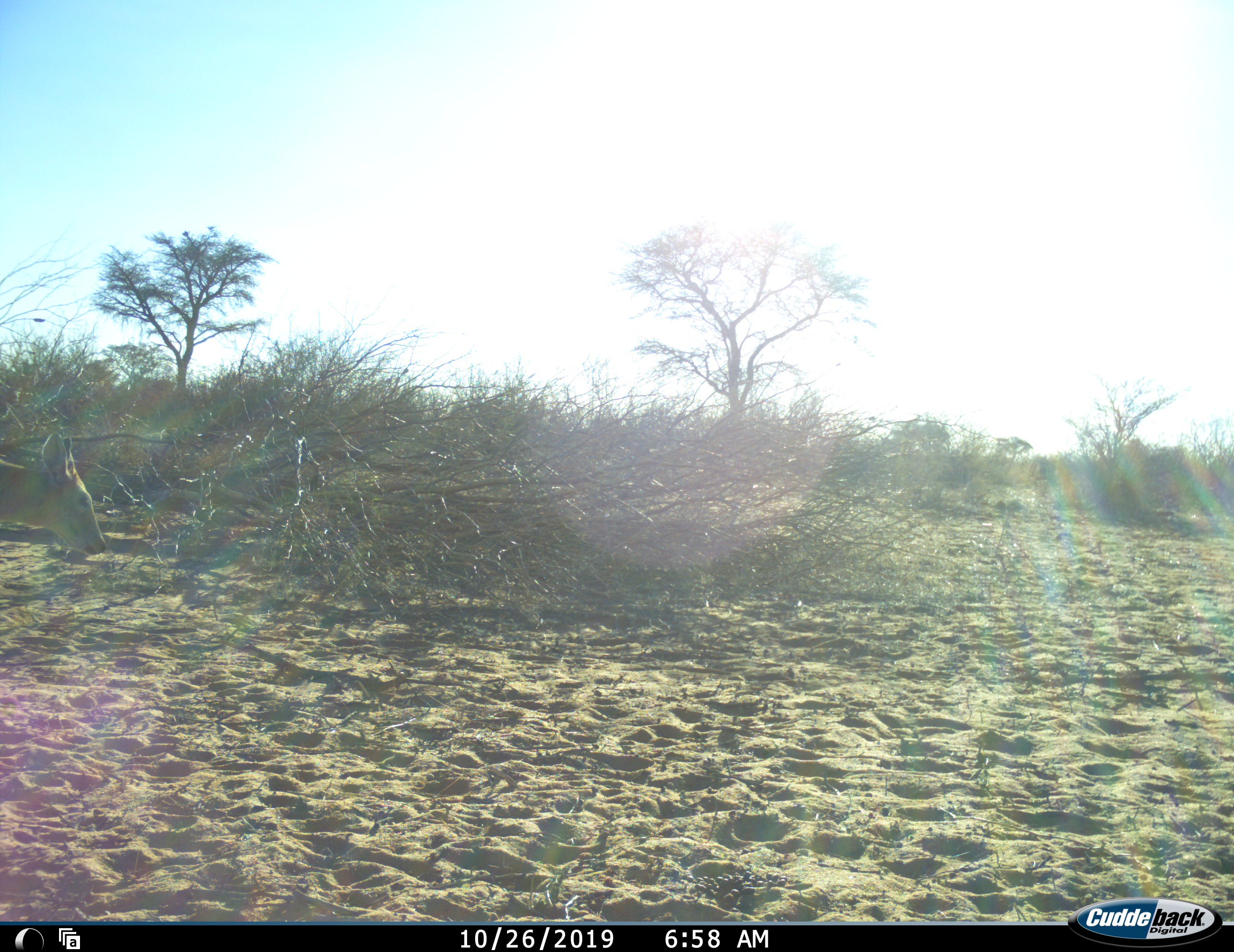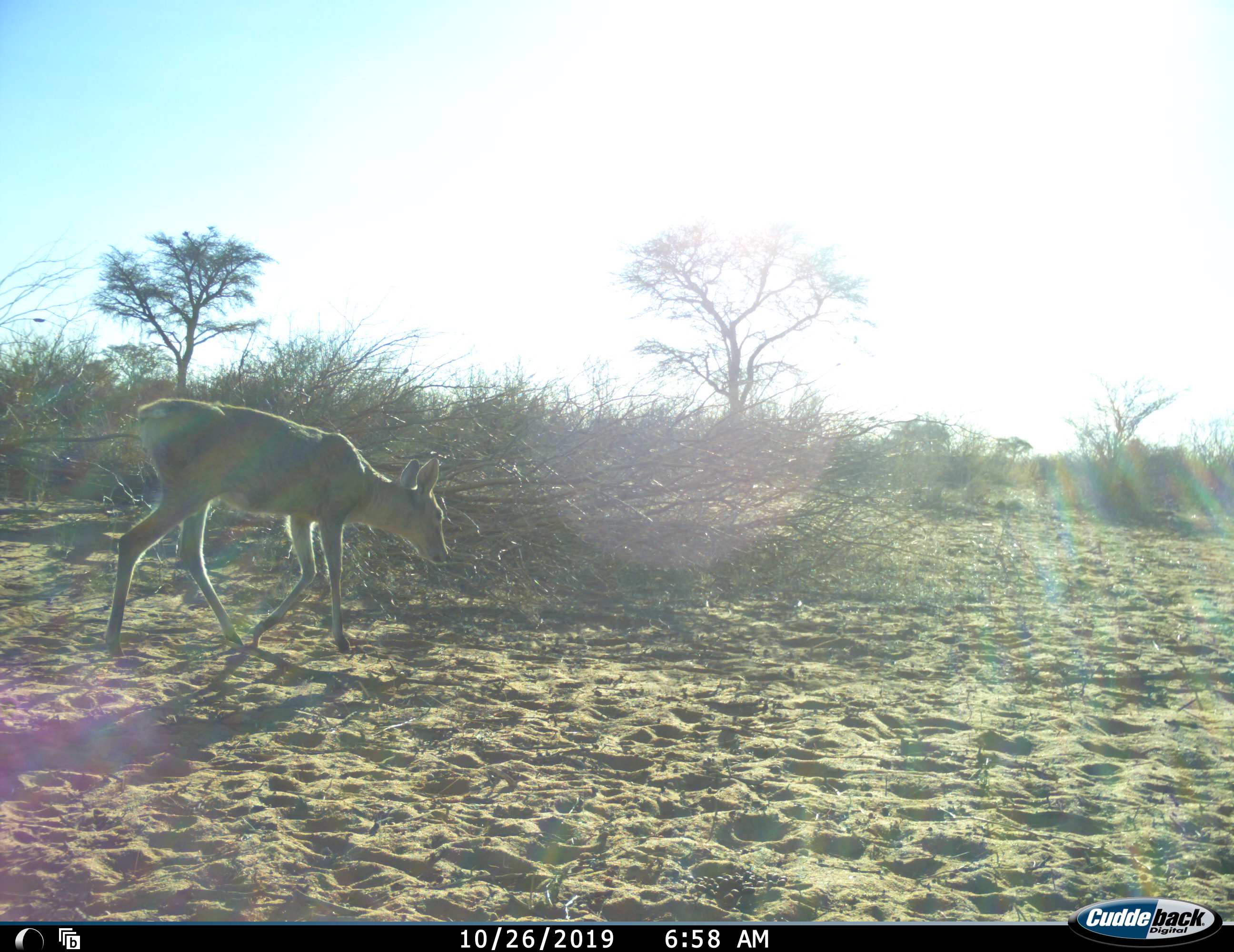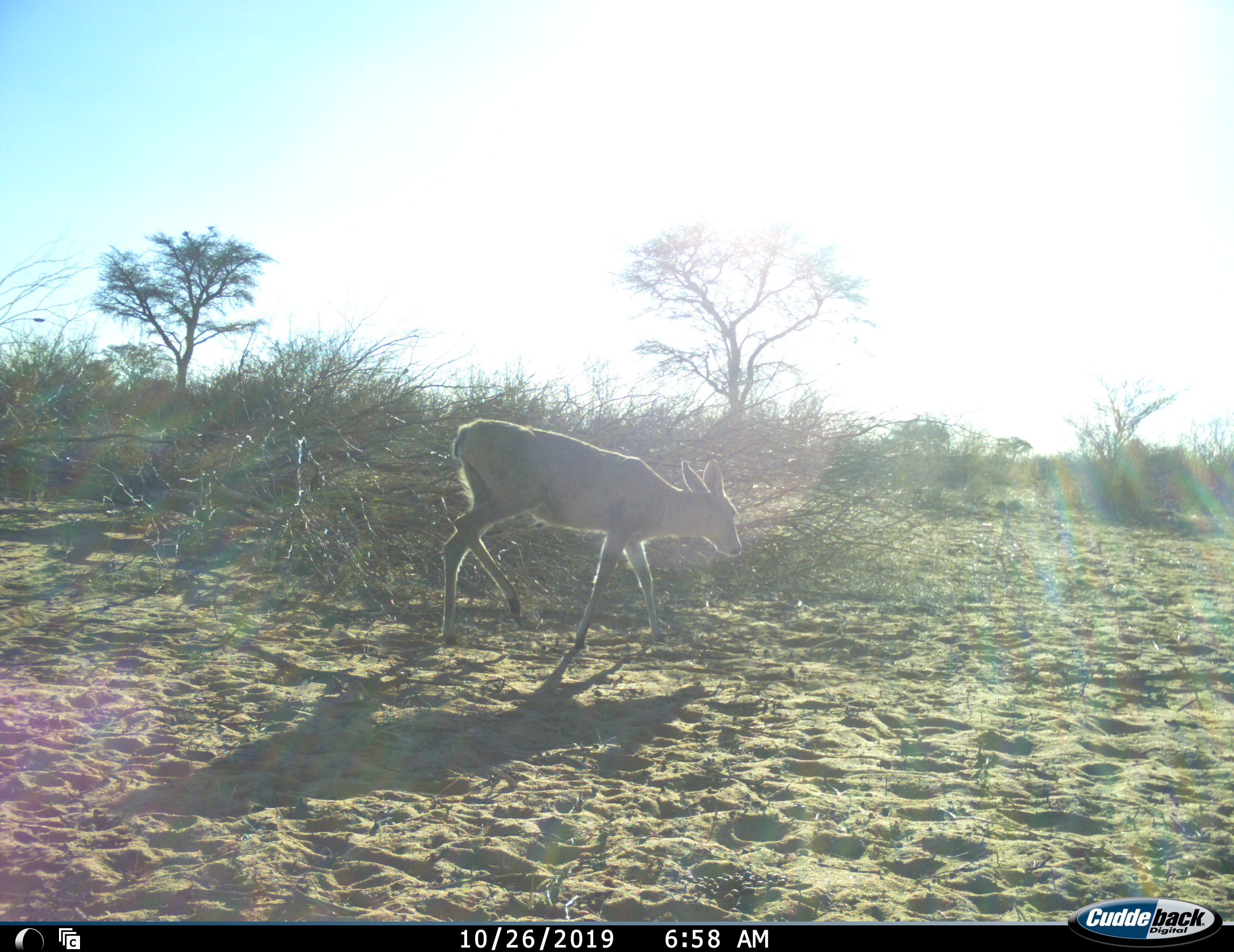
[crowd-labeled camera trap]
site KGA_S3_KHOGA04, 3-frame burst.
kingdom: Animalia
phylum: Chordata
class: Mammalia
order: Artiodactyla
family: Bovidae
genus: Sylvicapra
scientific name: Sylvicapra grimmia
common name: common duiker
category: duikercommongrey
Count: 1.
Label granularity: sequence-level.